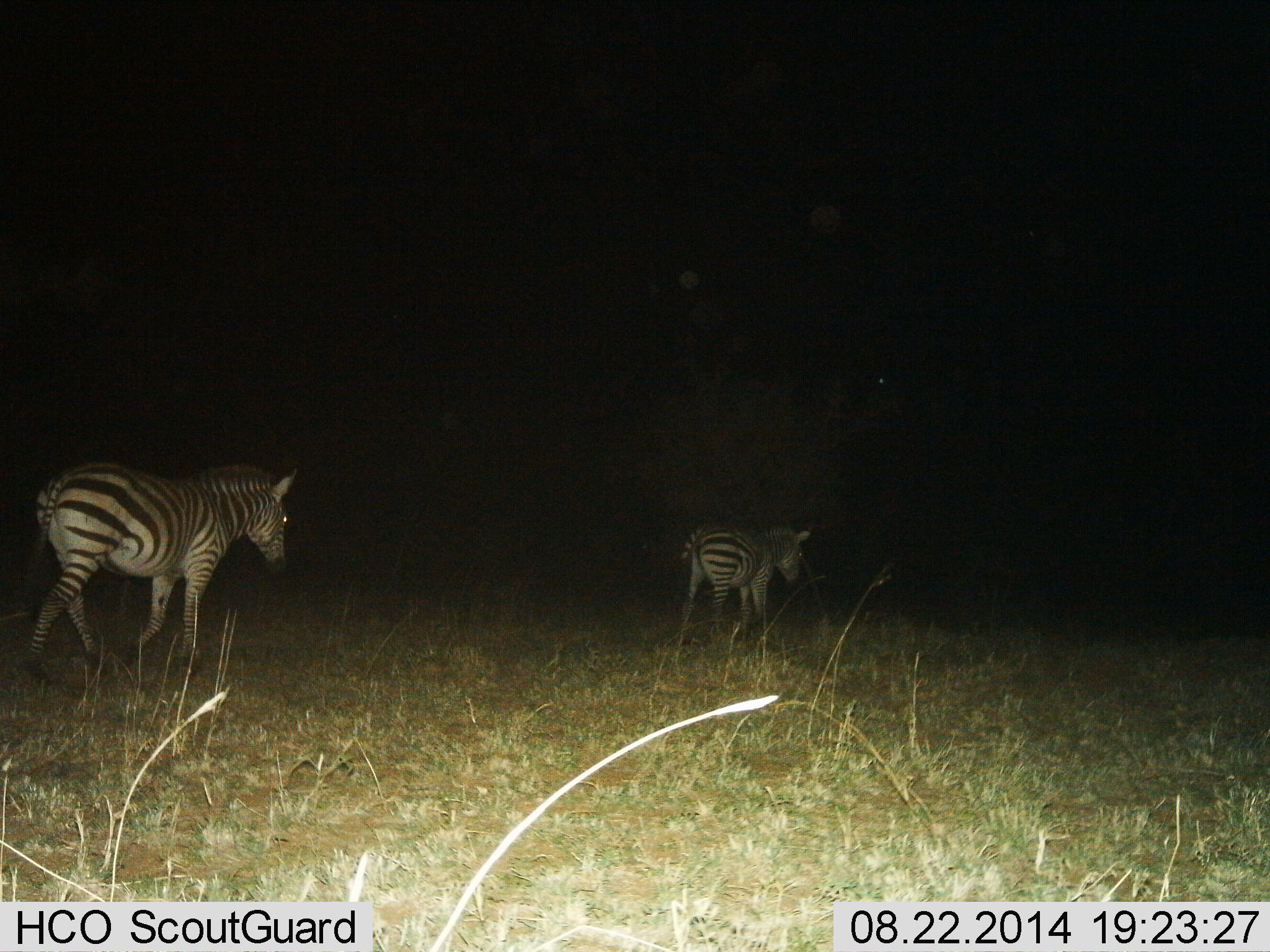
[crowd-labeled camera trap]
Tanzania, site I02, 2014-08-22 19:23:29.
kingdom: Animalia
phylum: Chordata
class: Mammalia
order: Perissodactyla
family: Equidae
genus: Equus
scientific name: Equus quagga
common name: plains zebra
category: zebra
Zebra (plains zebra) (Equus quagga), count 2. Behavior (volunteer vote fractions): standing 10%, resting 0%, moving 90%, interacting 0%. Young present (vote fraction): 10%. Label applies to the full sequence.